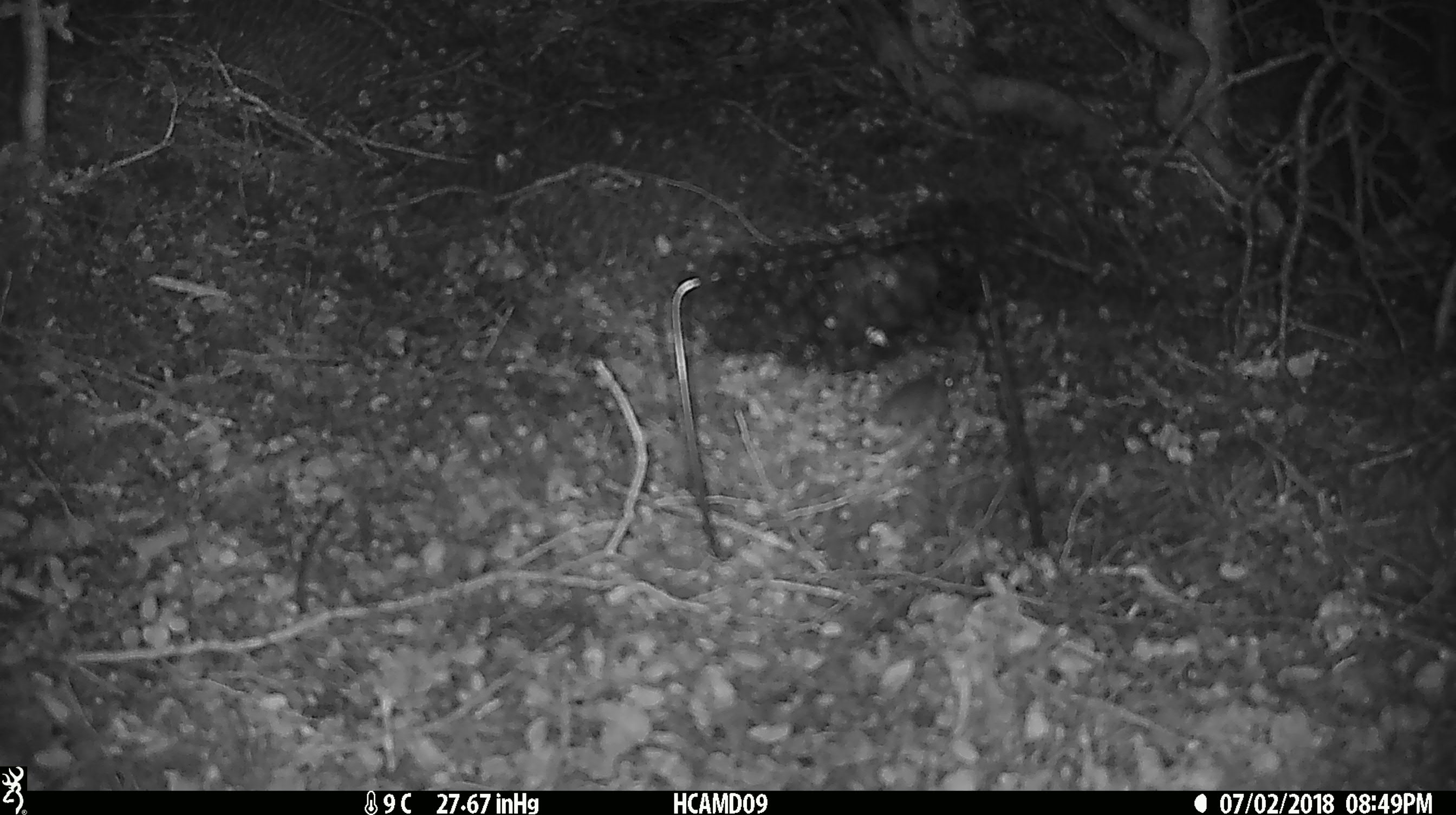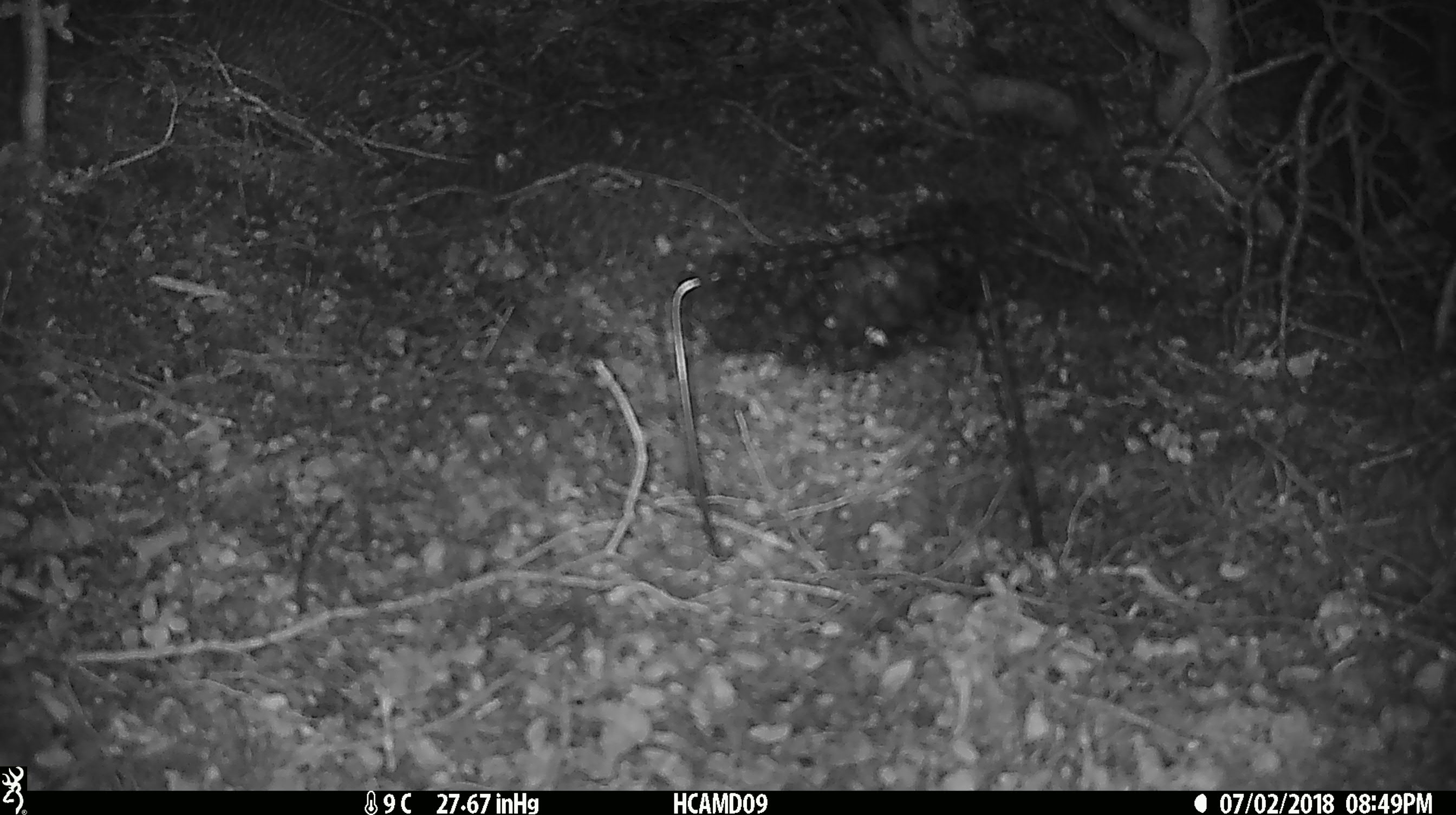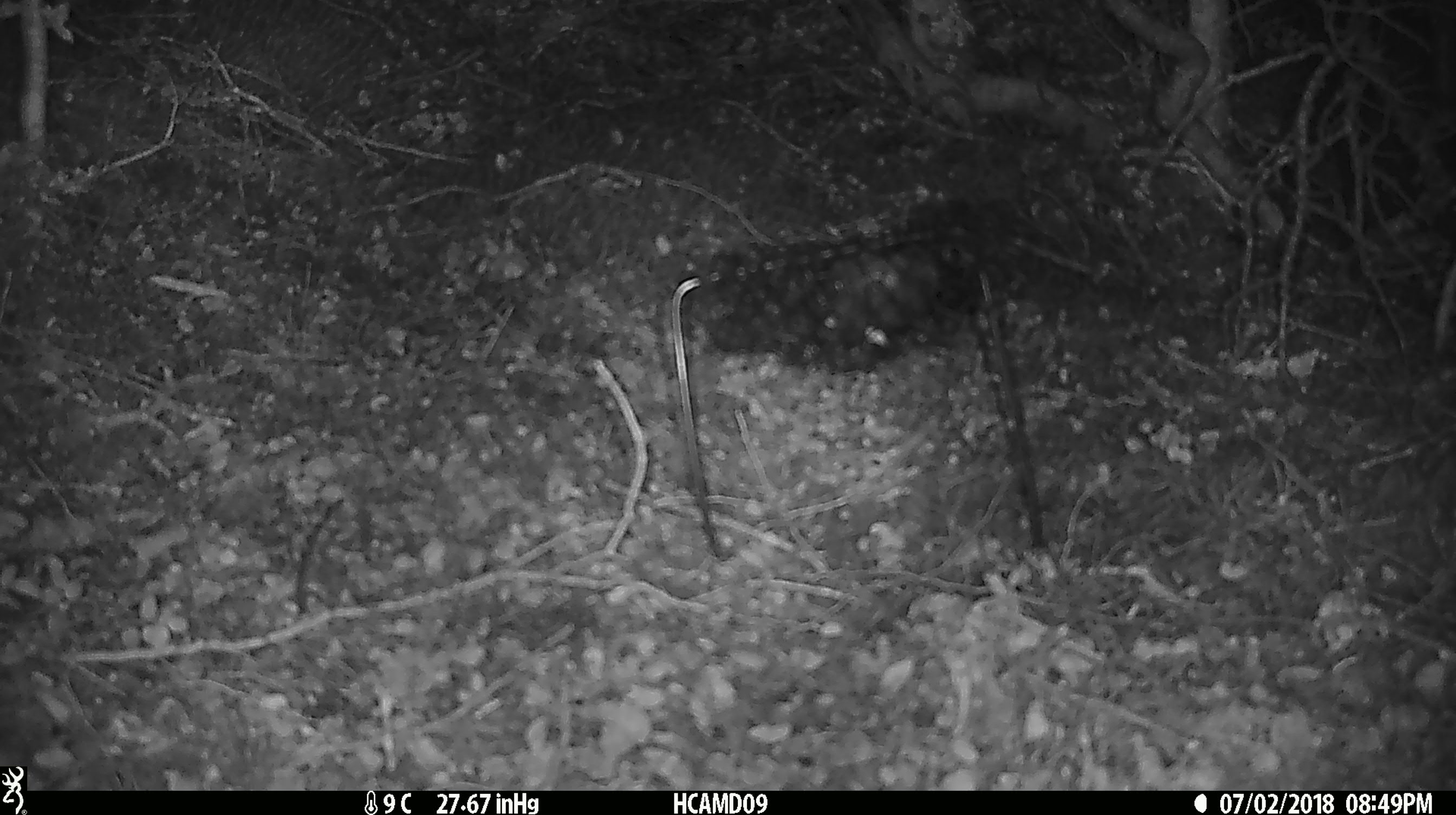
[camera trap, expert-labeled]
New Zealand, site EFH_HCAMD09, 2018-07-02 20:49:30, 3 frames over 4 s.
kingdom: Animalia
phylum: Chordata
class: Mammalia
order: Rodentia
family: Muridae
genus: Mus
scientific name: Mus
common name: mouse